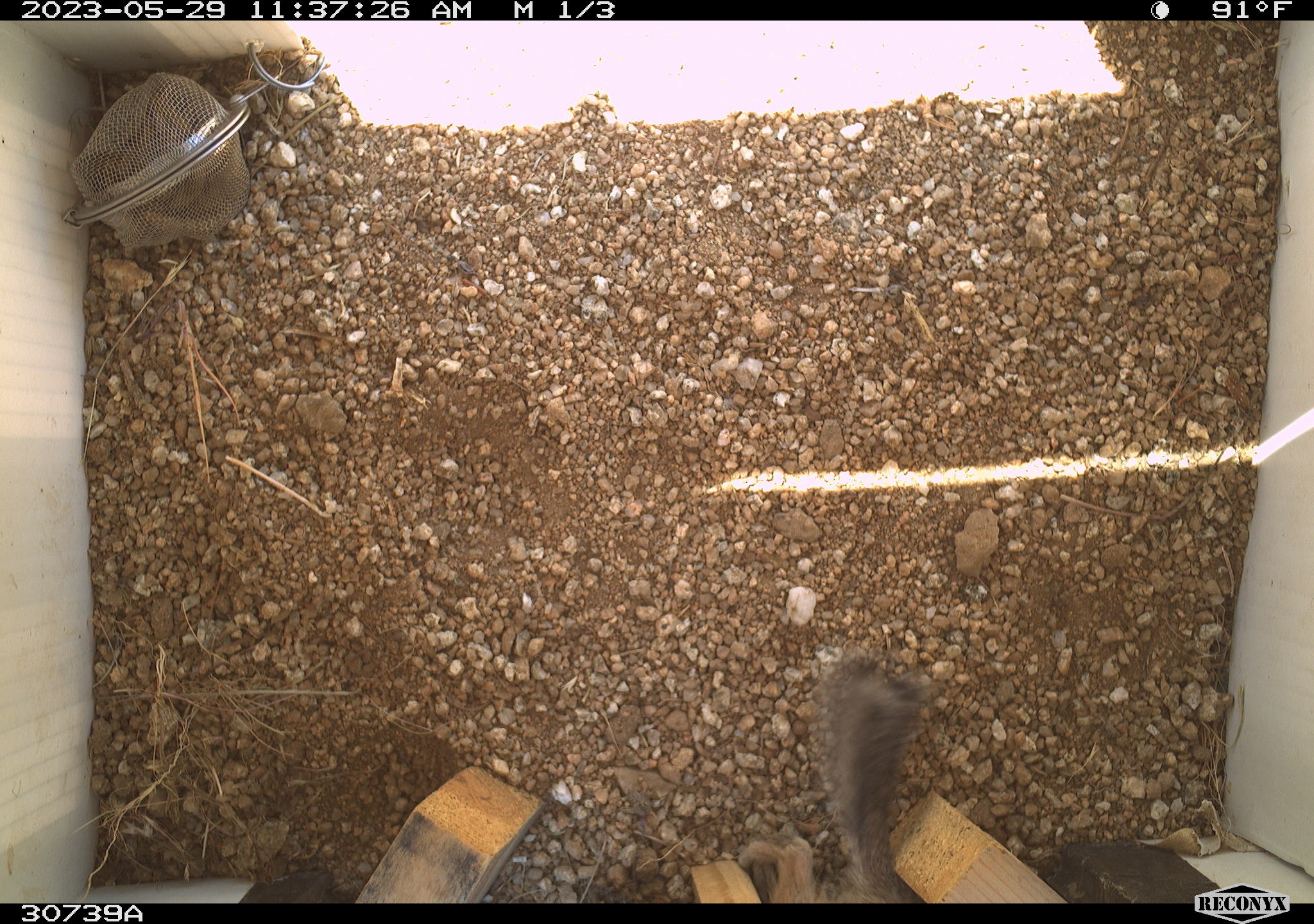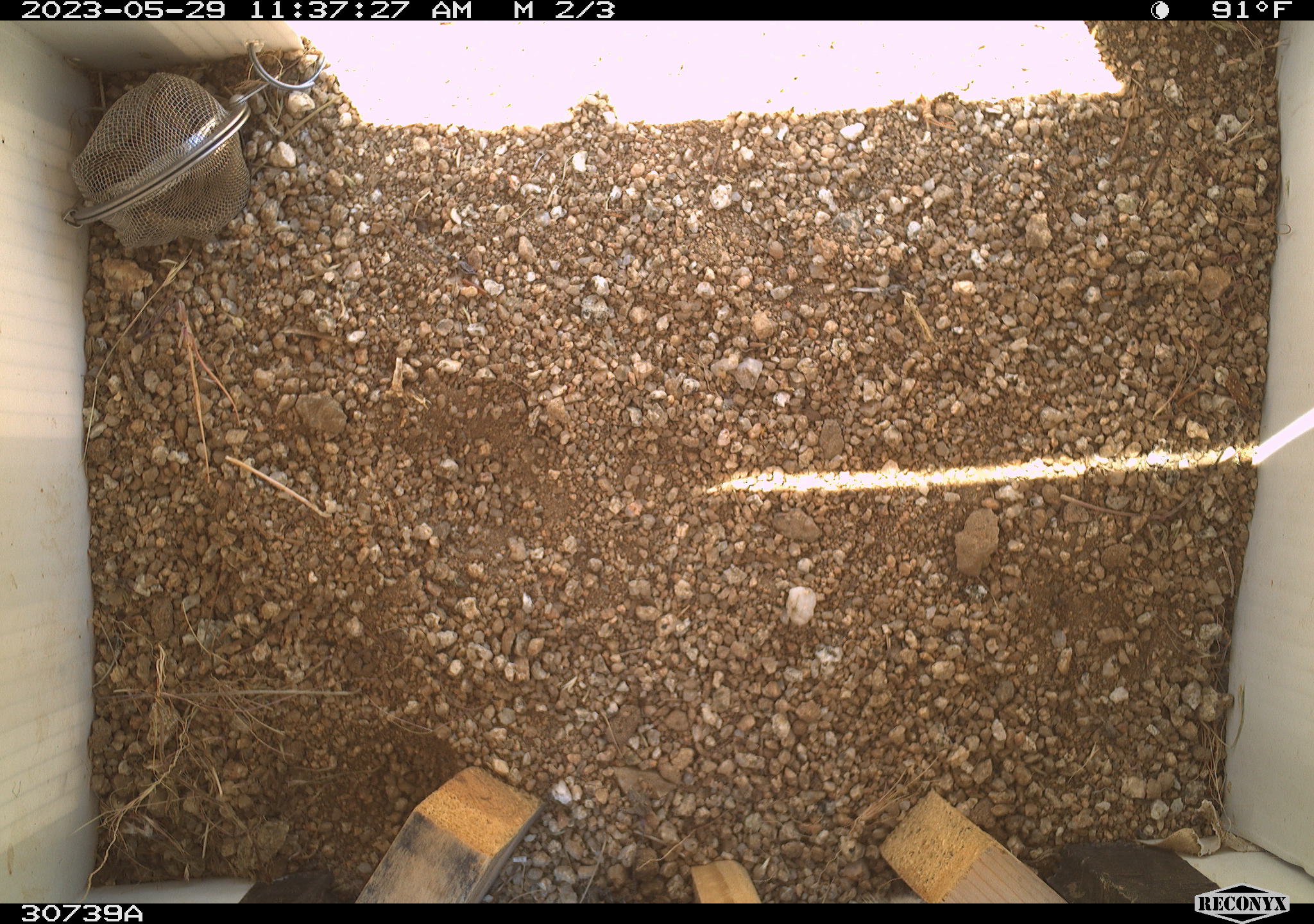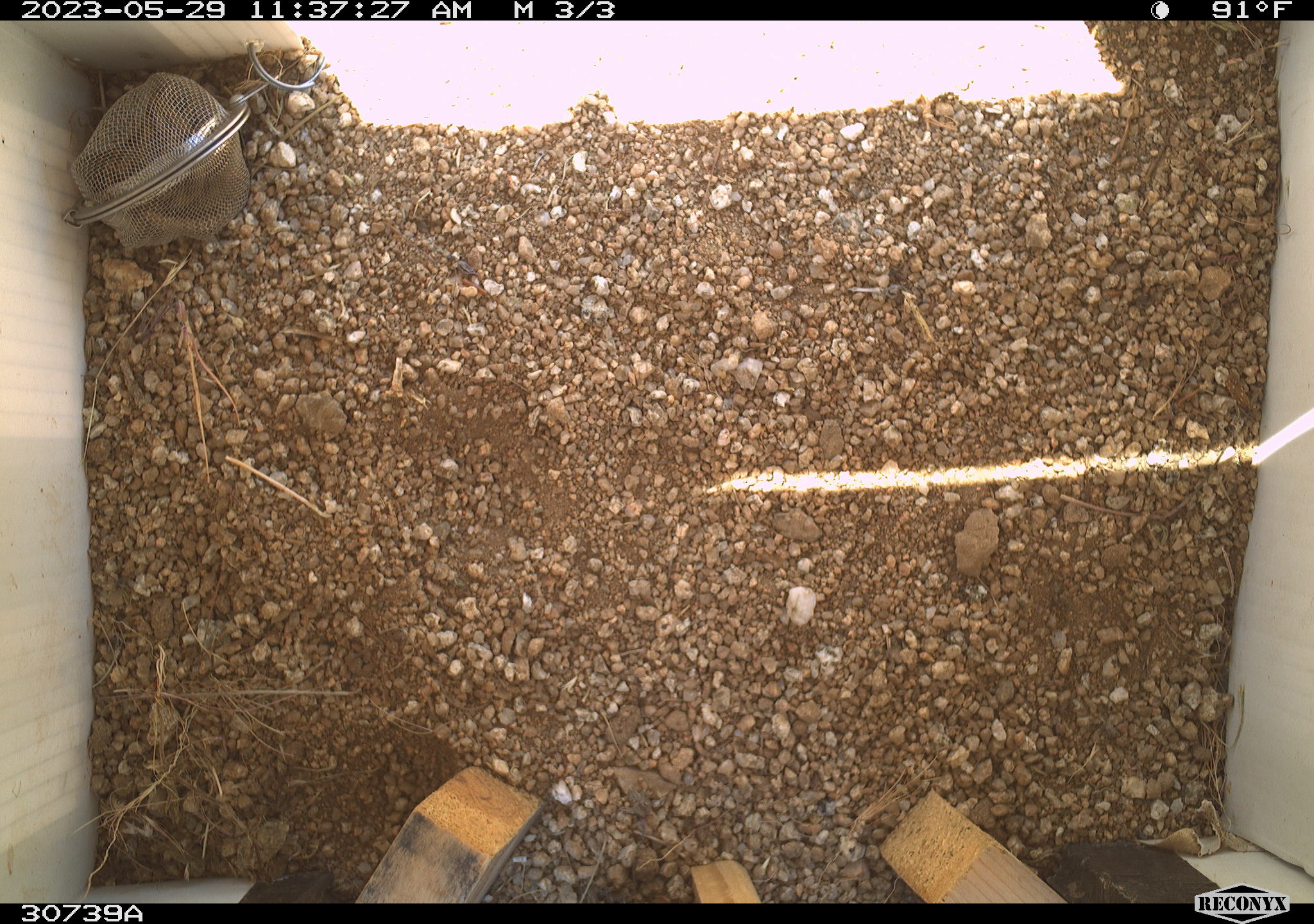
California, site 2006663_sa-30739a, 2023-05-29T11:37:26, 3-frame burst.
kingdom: Animalia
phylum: Chordata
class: Mammalia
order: Rodentia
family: Sciuridae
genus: Ammospermophilus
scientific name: Ammospermophilus leucurus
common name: white-tailed antelope squirrel